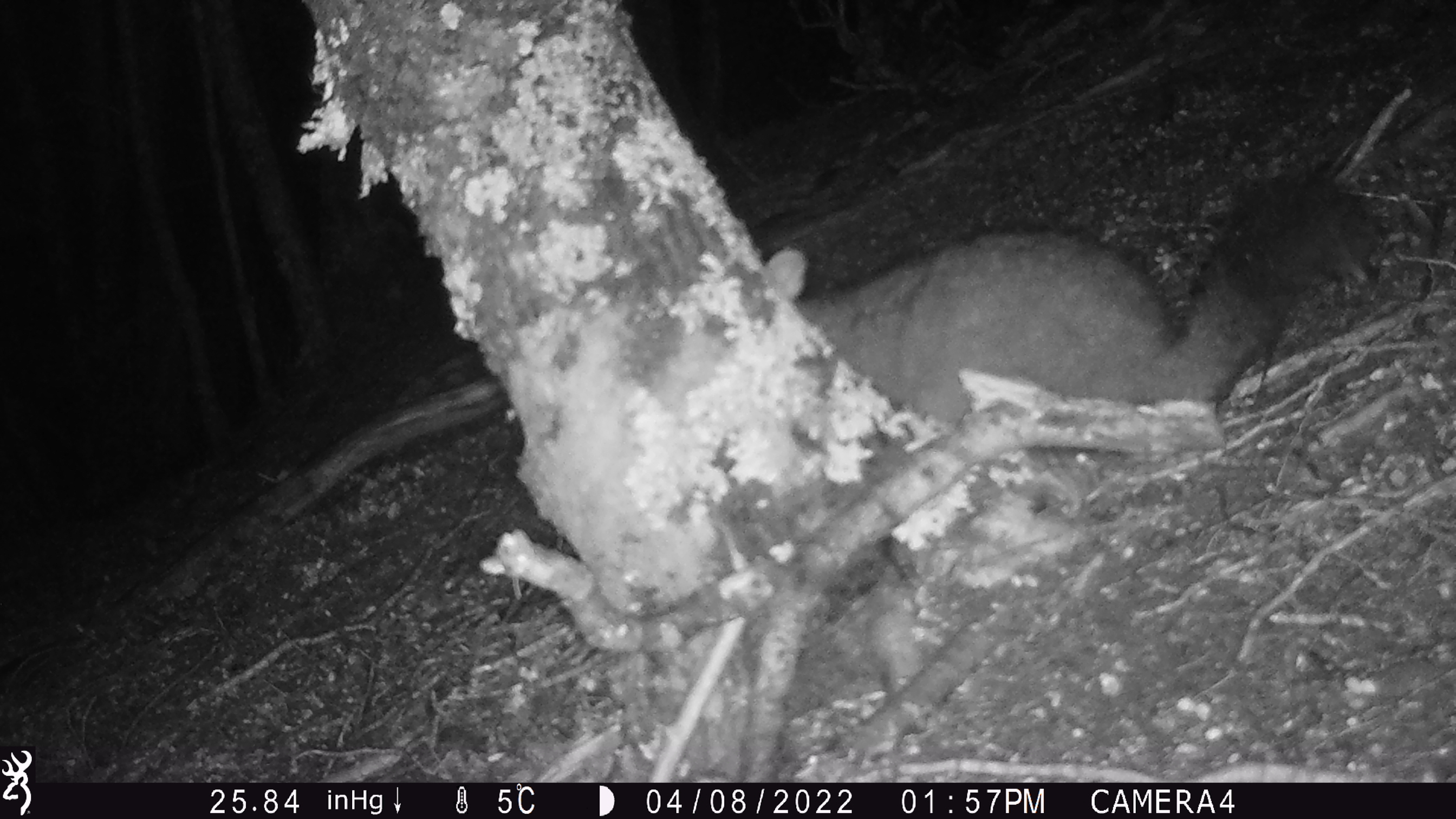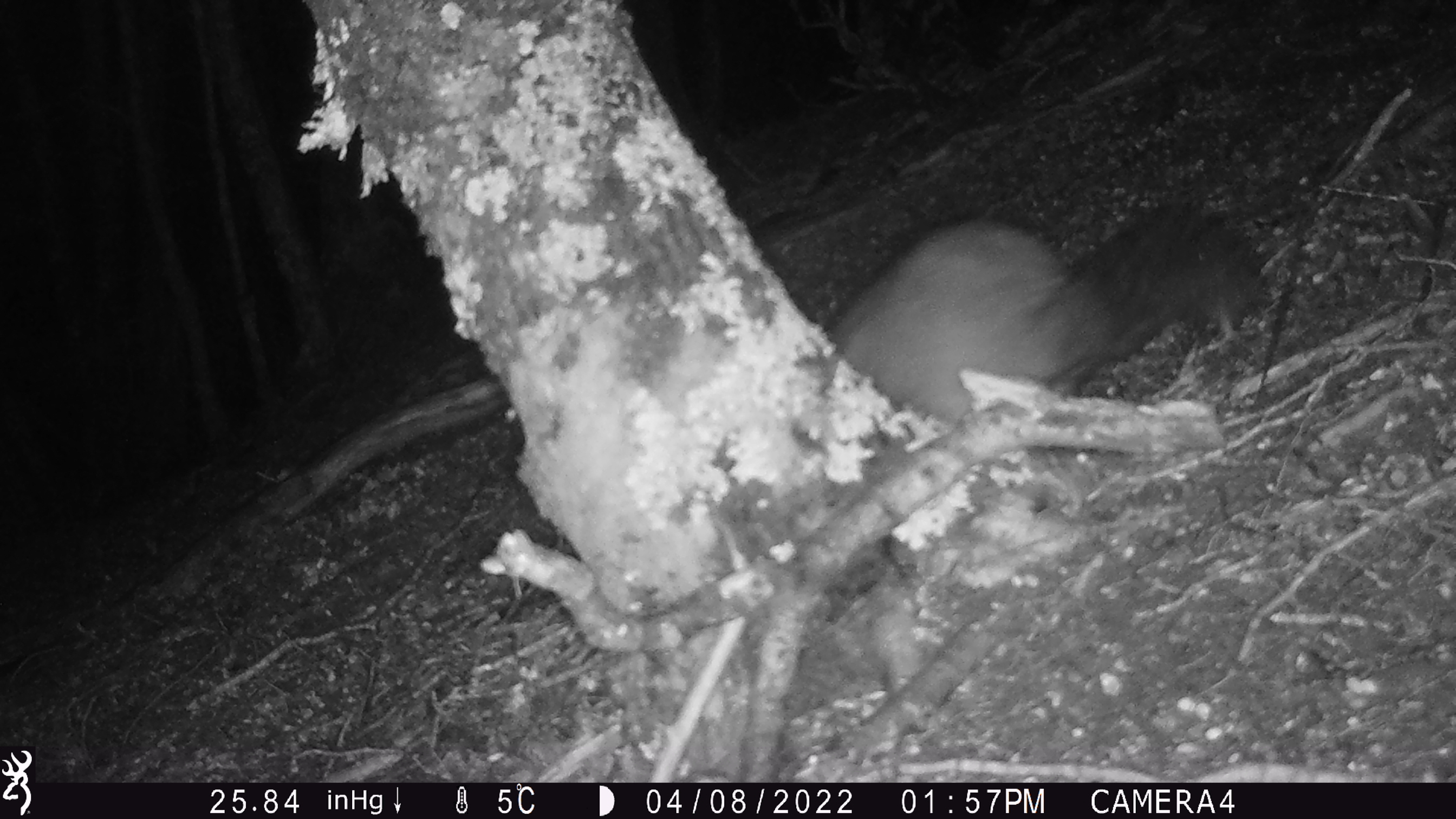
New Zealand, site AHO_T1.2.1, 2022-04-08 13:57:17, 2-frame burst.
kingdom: Animalia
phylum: Chordata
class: Mammalia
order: Diprotodontia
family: Phalangeridae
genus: Trichosurus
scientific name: Trichosurus vulpecula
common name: common brushtail possum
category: possum